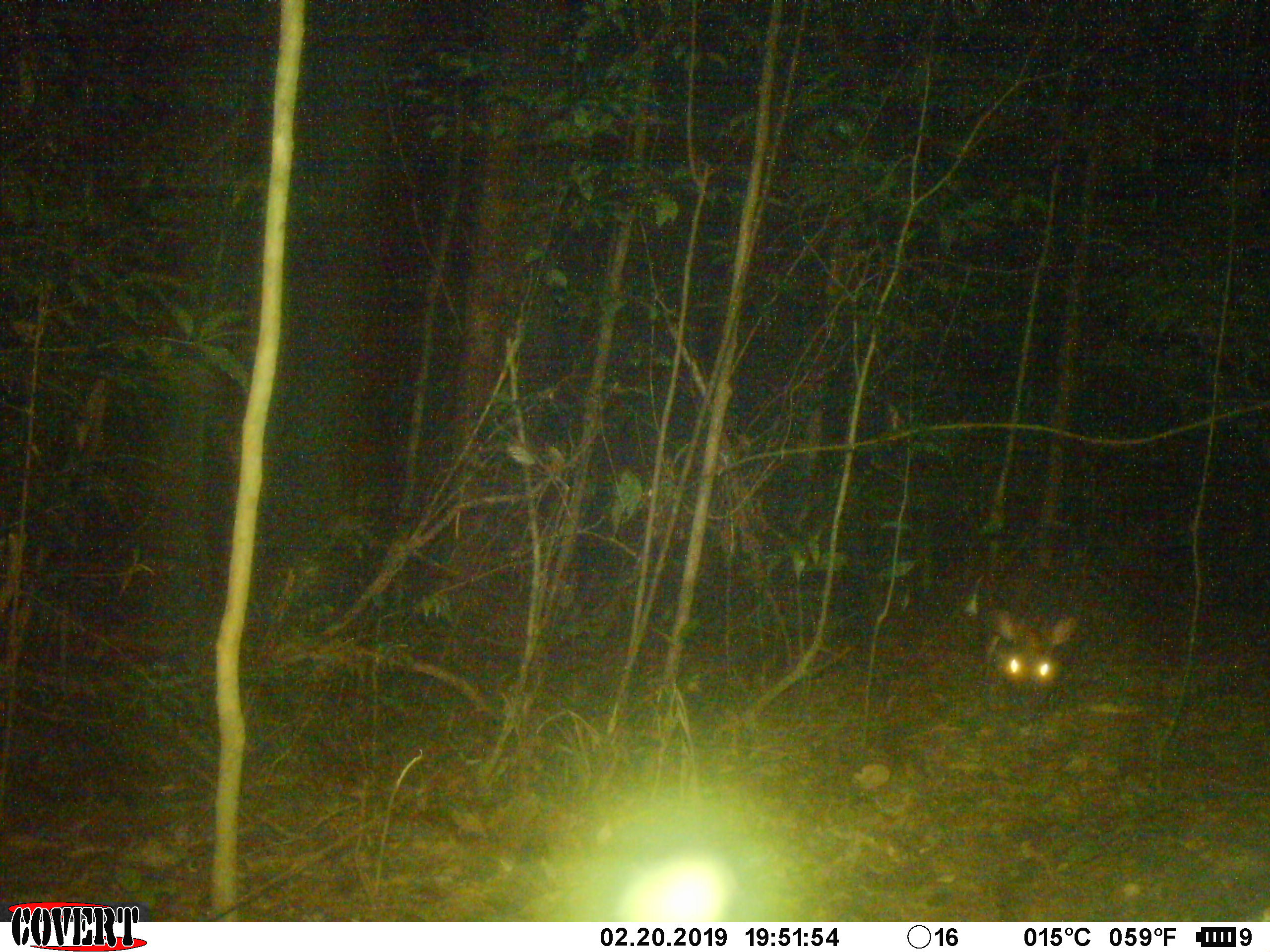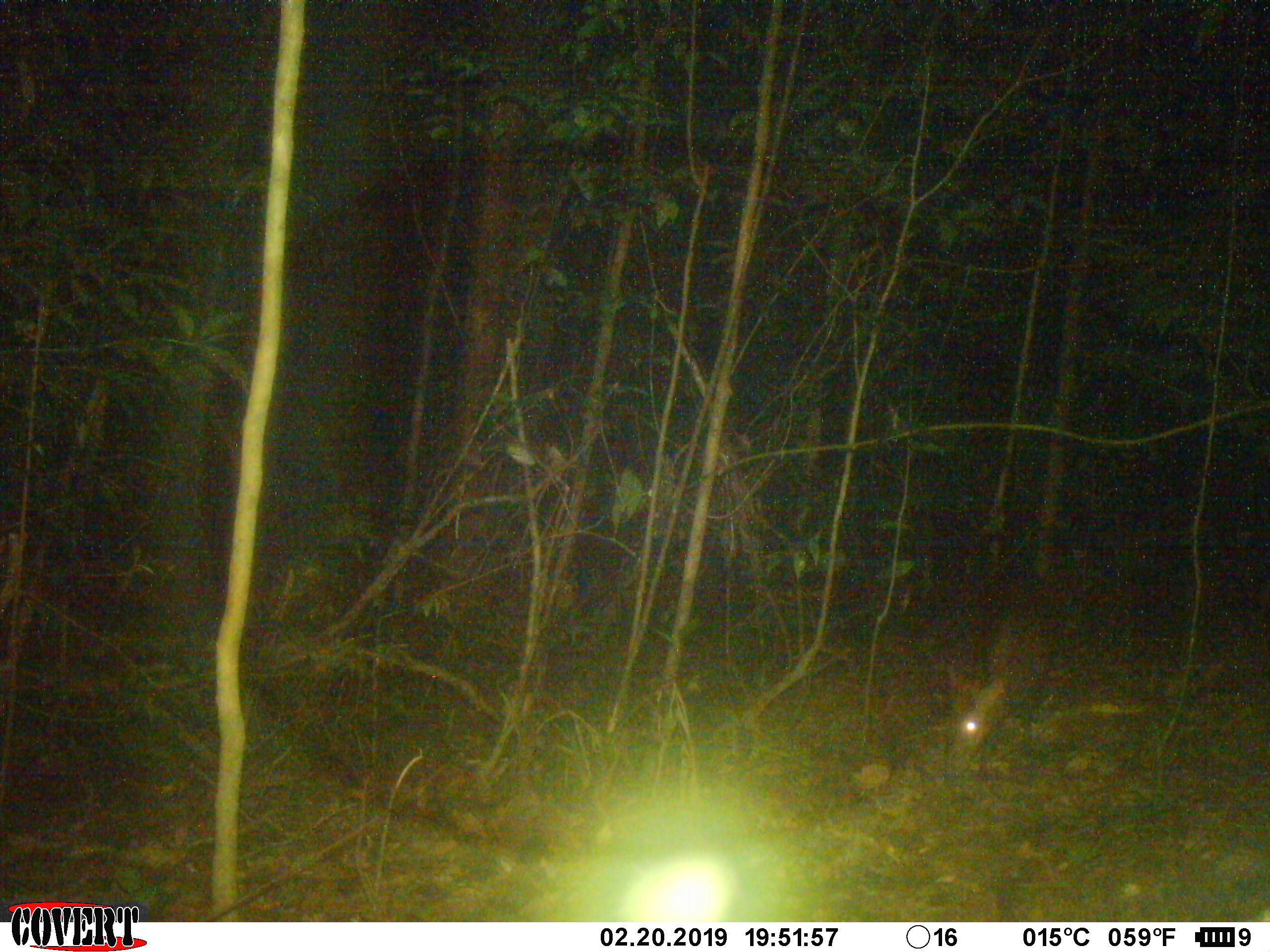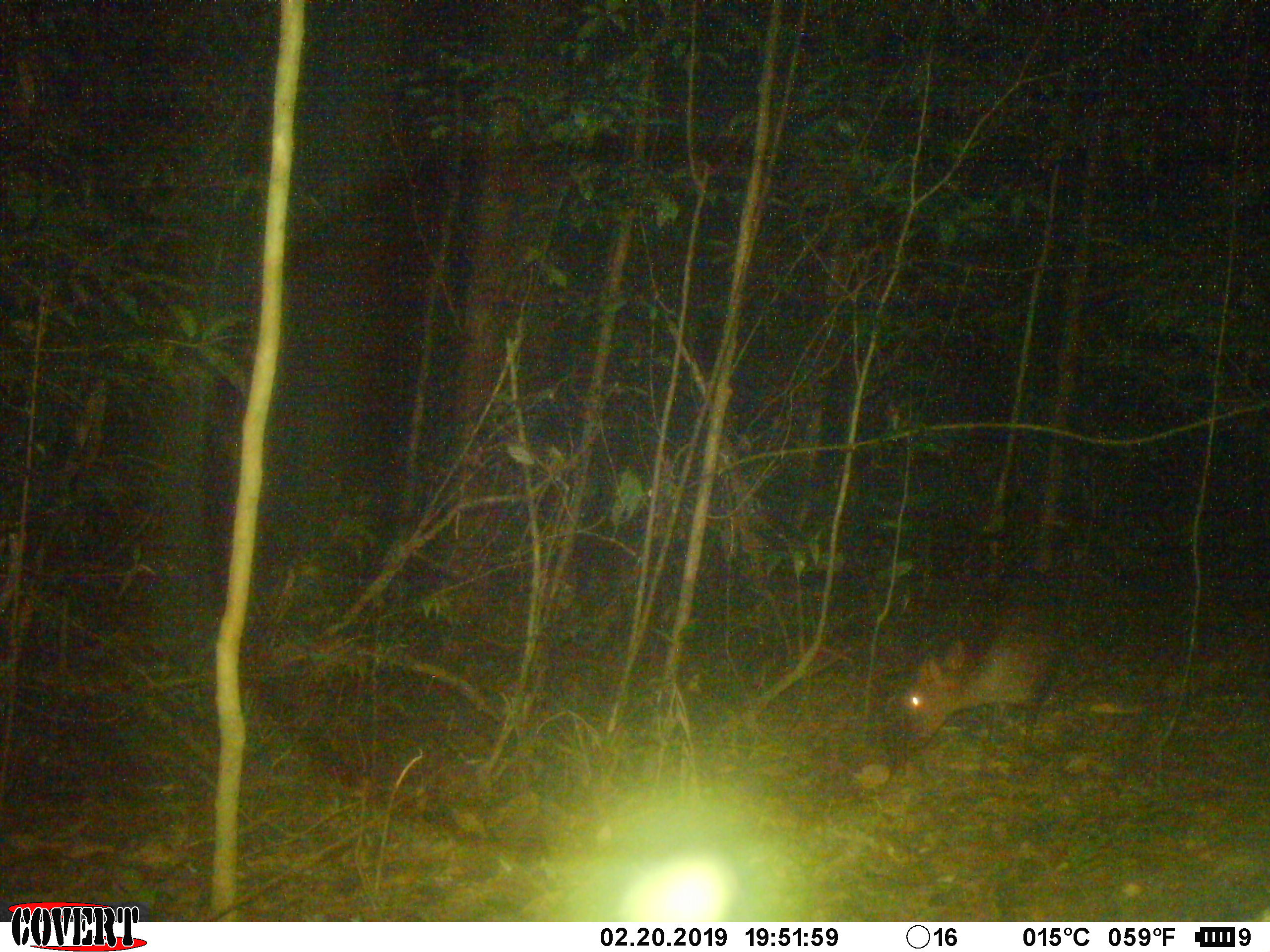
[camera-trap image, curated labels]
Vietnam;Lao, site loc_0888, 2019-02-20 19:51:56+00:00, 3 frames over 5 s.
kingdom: Animalia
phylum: Chordata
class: Mammalia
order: Artiodactyla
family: Cervidae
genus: Muntiacus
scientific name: Muntiacus rooseveltorum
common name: roosevelt's muntjac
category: roosevelts muntjac group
Roosevelts muntjac group (roosevelt's muntjac) (Muntiacus rooseveltorum). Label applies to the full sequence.